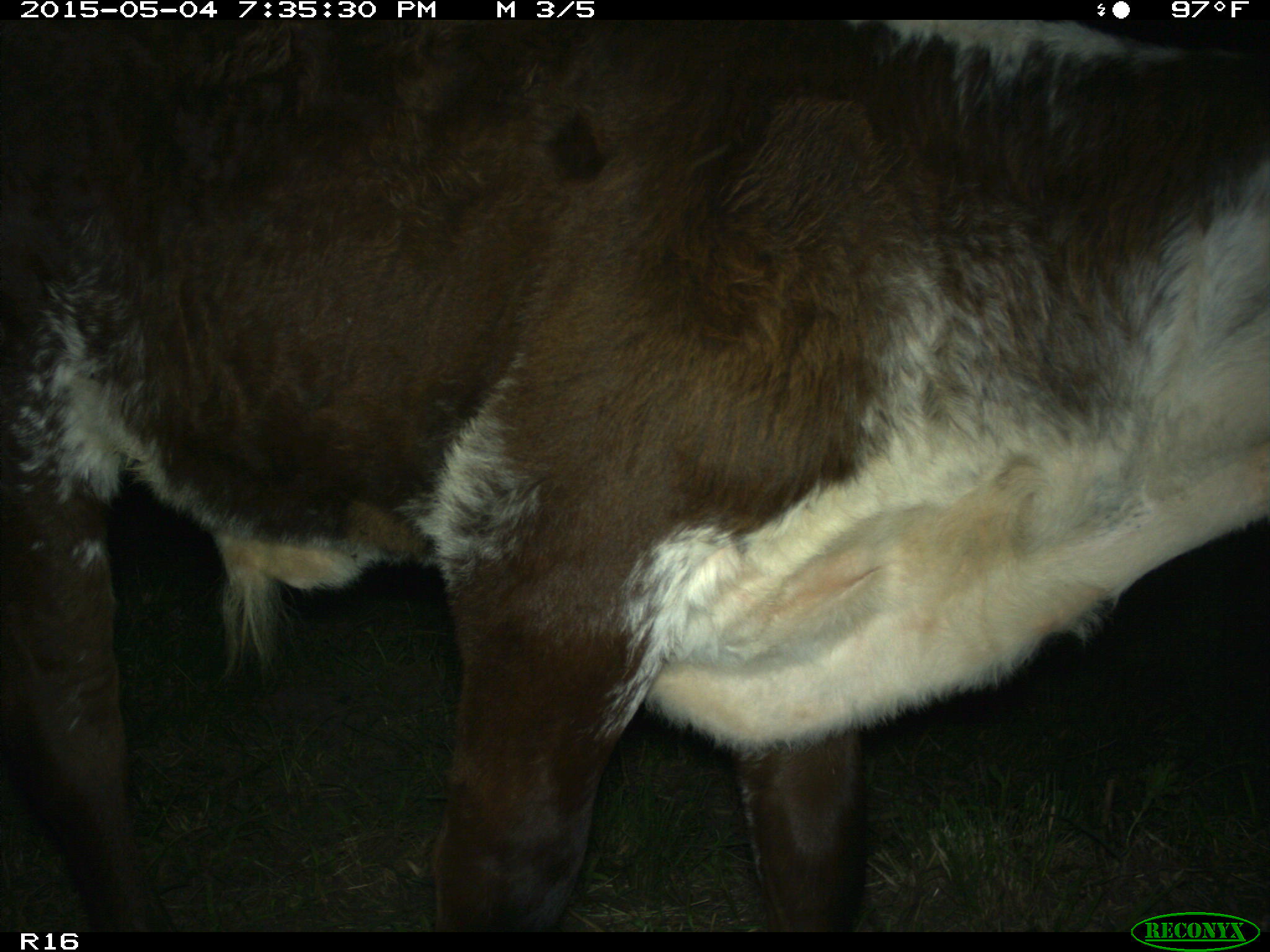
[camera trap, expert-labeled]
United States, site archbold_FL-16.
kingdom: Animalia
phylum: Chordata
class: Mammalia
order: Artiodactyla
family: Bovidae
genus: Bos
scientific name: Bos taurus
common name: domestic cow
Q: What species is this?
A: Bos taurus (domestic cow).